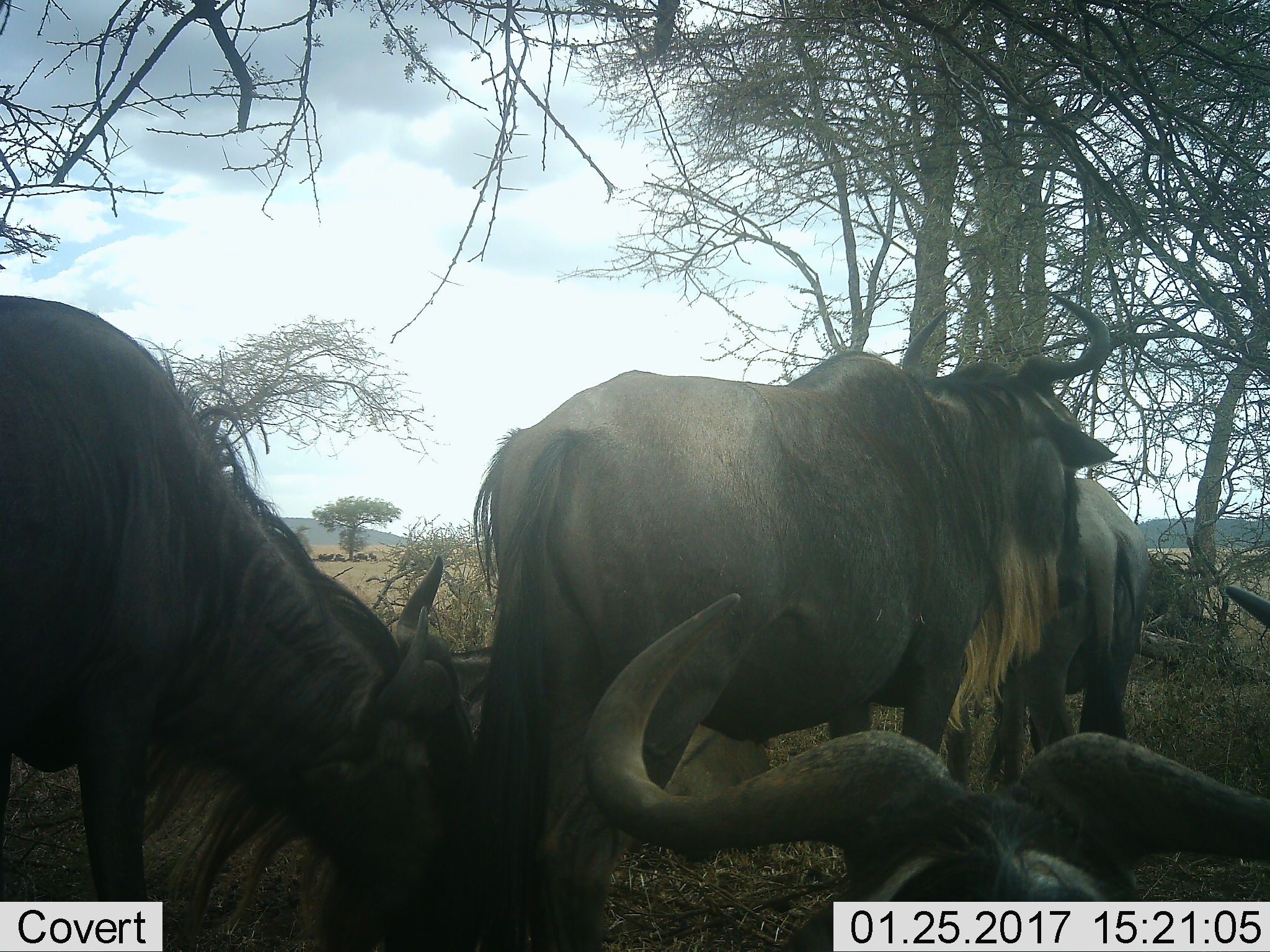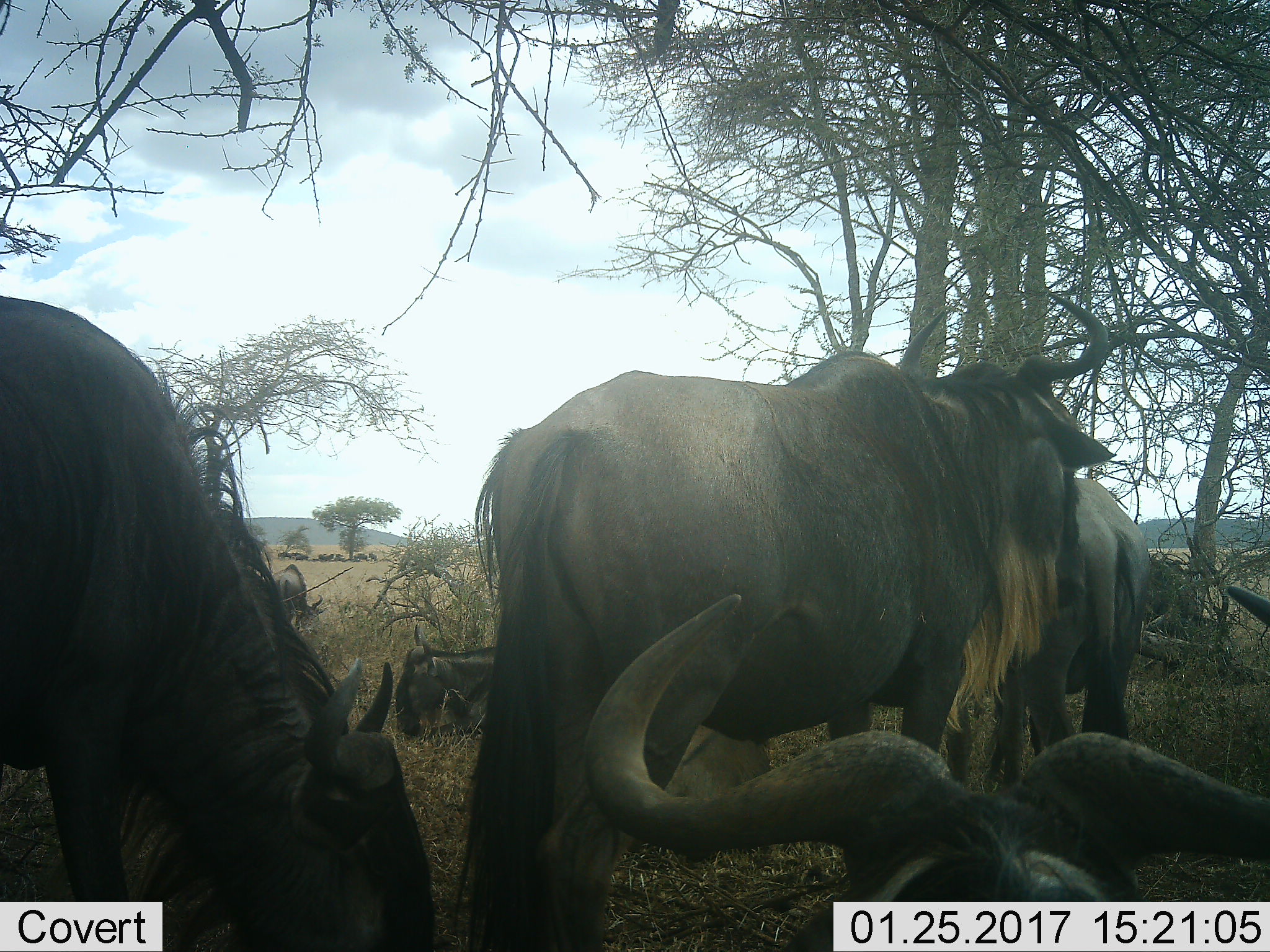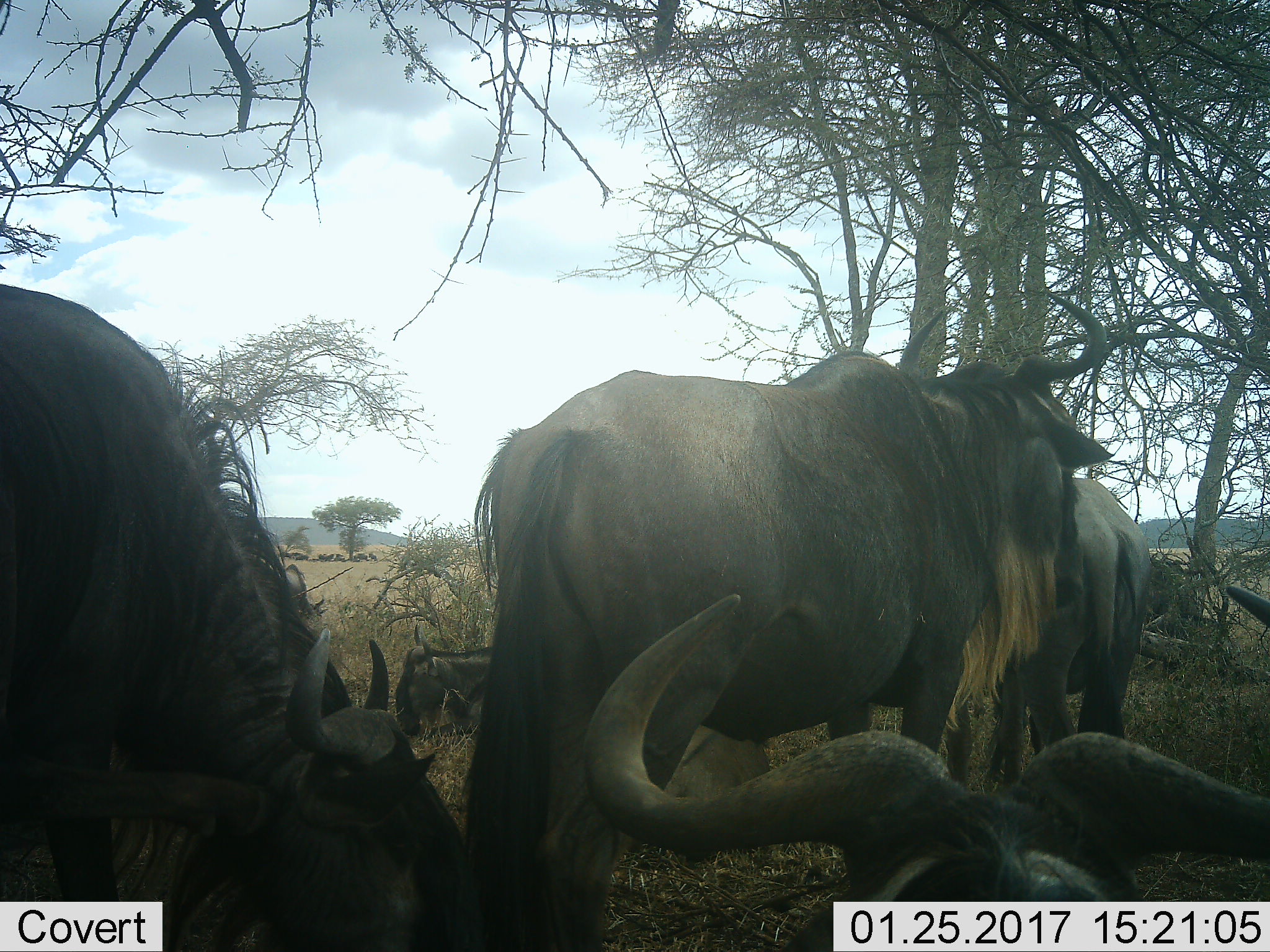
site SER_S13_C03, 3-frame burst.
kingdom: Animalia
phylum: Chordata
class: Mammalia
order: Artiodactyla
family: Bovidae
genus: Connochaetes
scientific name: Connochaetes taurinus taurinus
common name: blue wildebeest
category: wildebeestblue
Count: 4.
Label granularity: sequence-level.